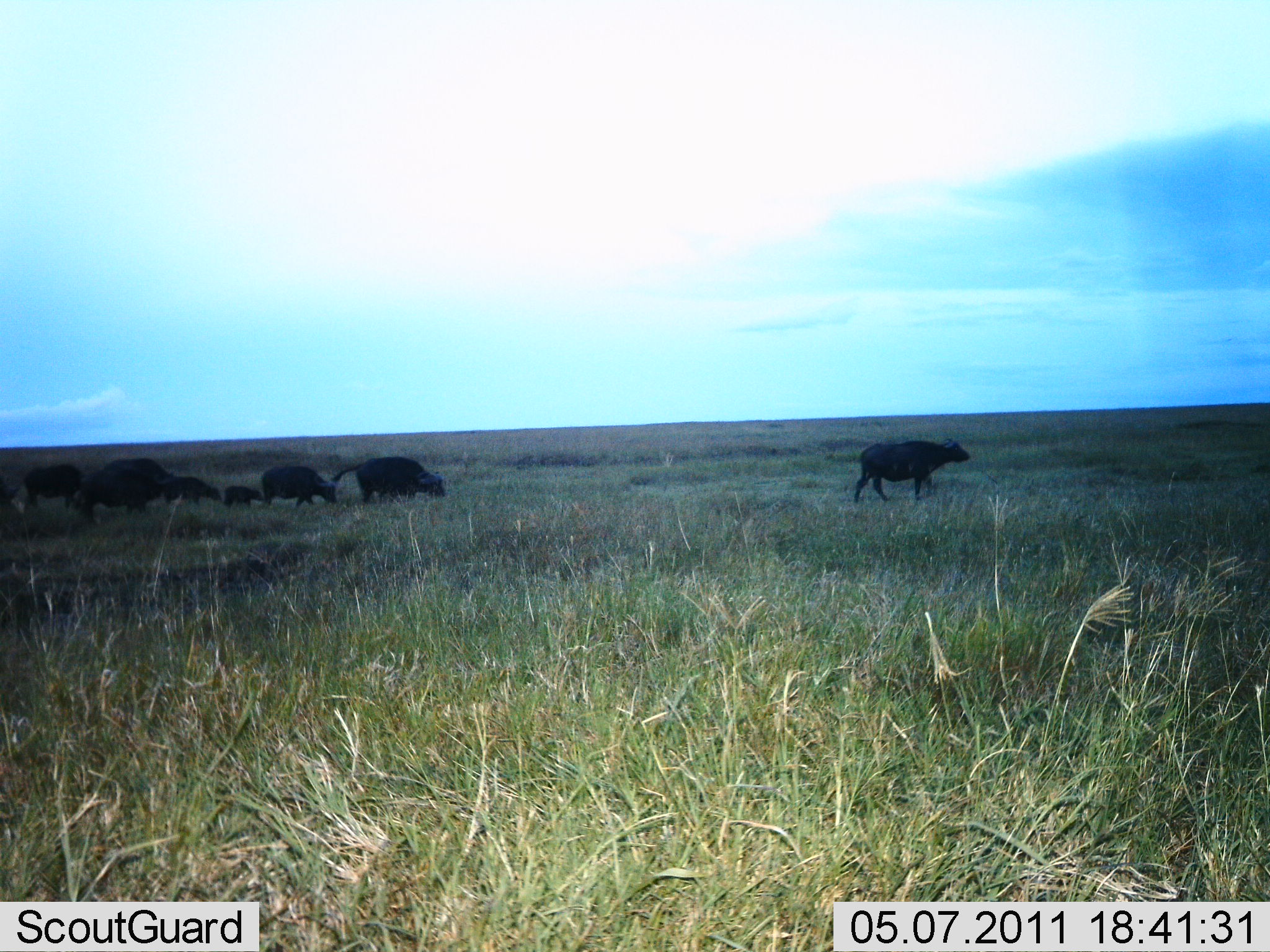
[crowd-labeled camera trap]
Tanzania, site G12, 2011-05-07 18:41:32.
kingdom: Animalia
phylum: Chordata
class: Mammalia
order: Artiodactyla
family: Bovidae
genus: Syncerus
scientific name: Syncerus caffer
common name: cape buffalo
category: buffalo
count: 7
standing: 9%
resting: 0%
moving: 100%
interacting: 0%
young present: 55%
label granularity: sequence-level